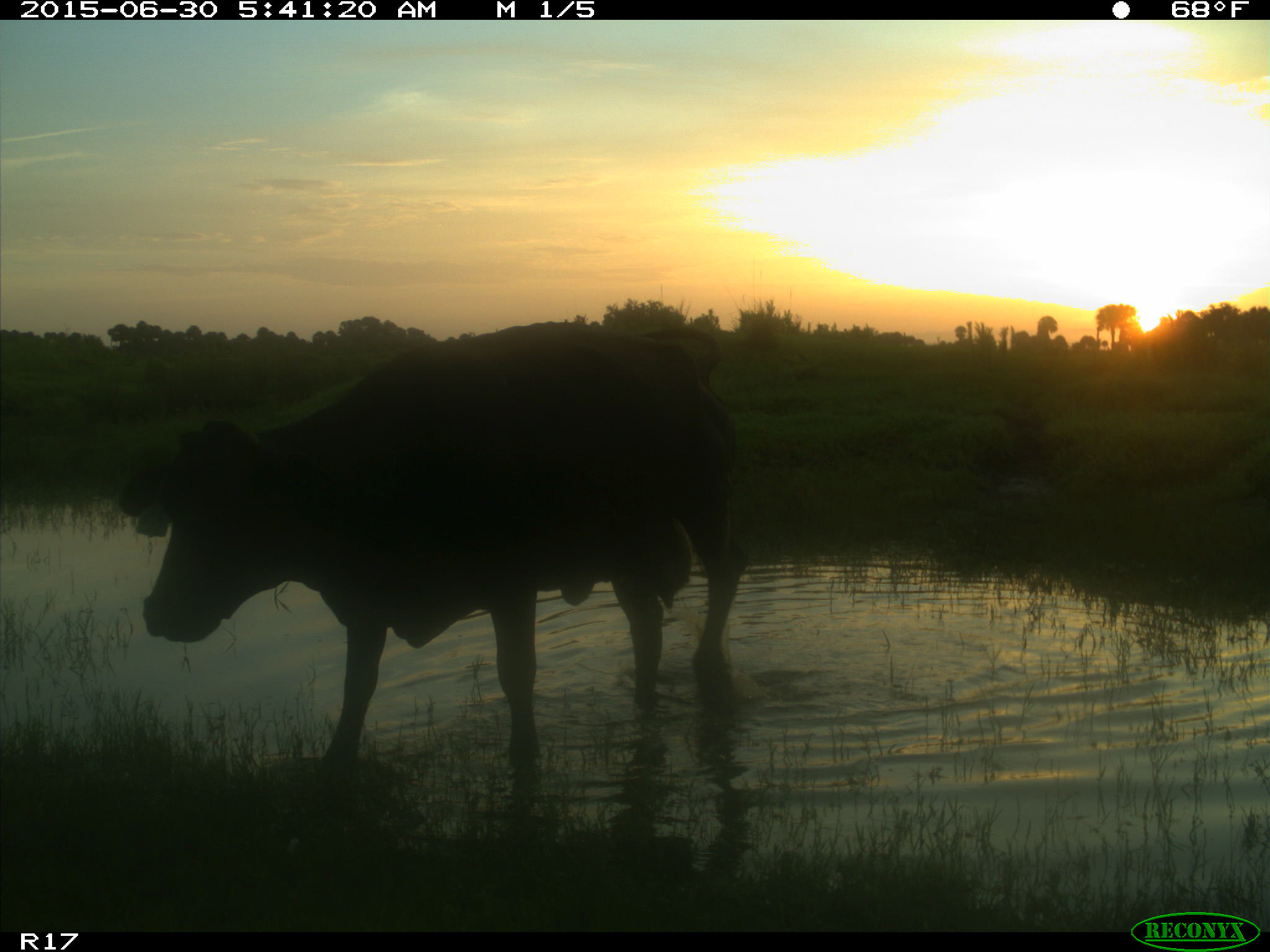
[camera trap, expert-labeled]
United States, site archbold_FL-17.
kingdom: Animalia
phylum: Chordata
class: Mammalia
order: Artiodactyla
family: Bovidae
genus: Bos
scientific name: Bos taurus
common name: domestic cow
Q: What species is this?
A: Bos taurus (domestic cow).